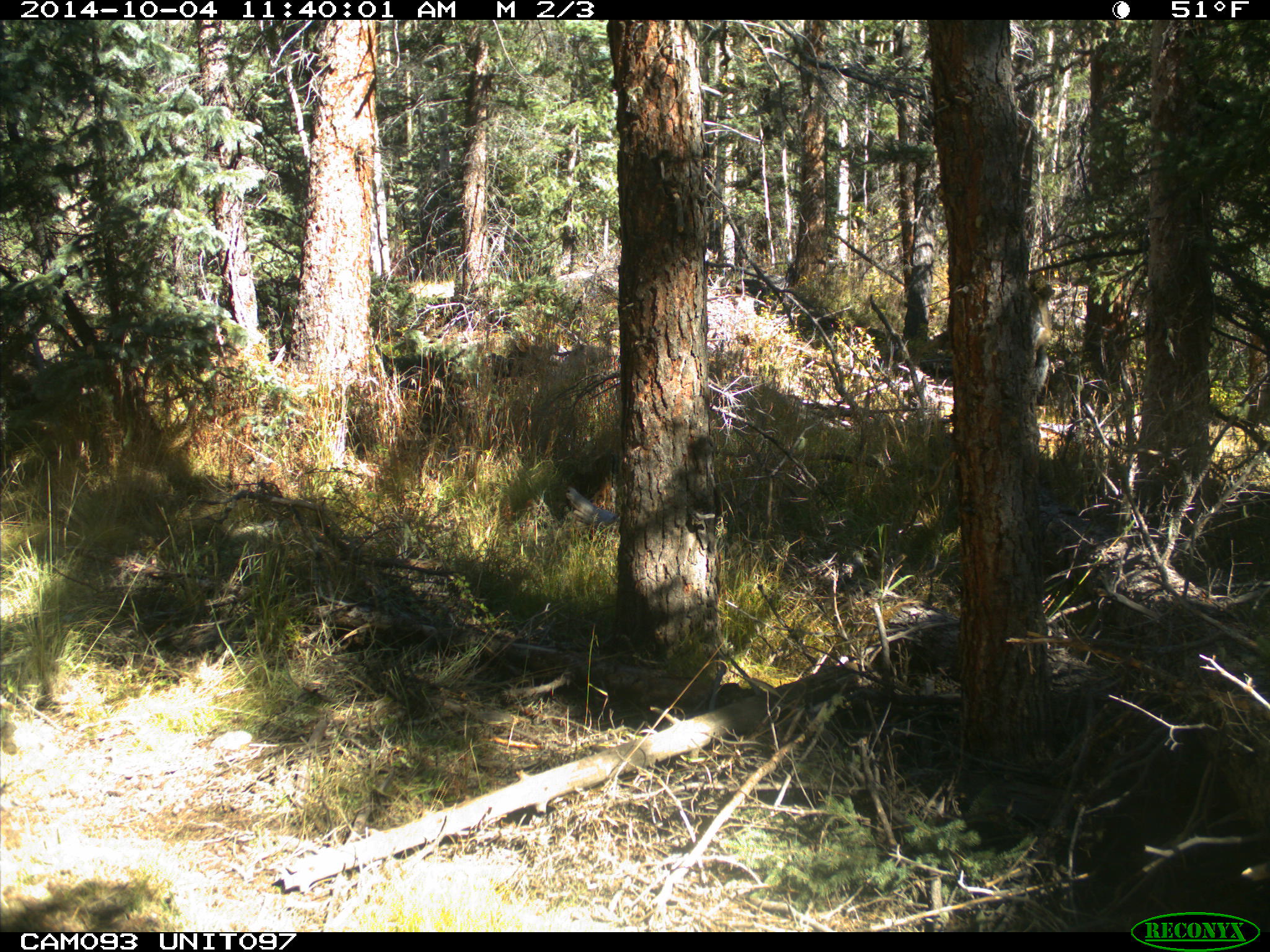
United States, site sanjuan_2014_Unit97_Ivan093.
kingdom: Animalia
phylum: Chordata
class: Mammalia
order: Rodentia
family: Sciuridae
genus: Tamiasciurus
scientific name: Tamiasciurus hudsonicus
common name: american red squirrel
Tamiasciurus hudsonicus (american red squirrel).